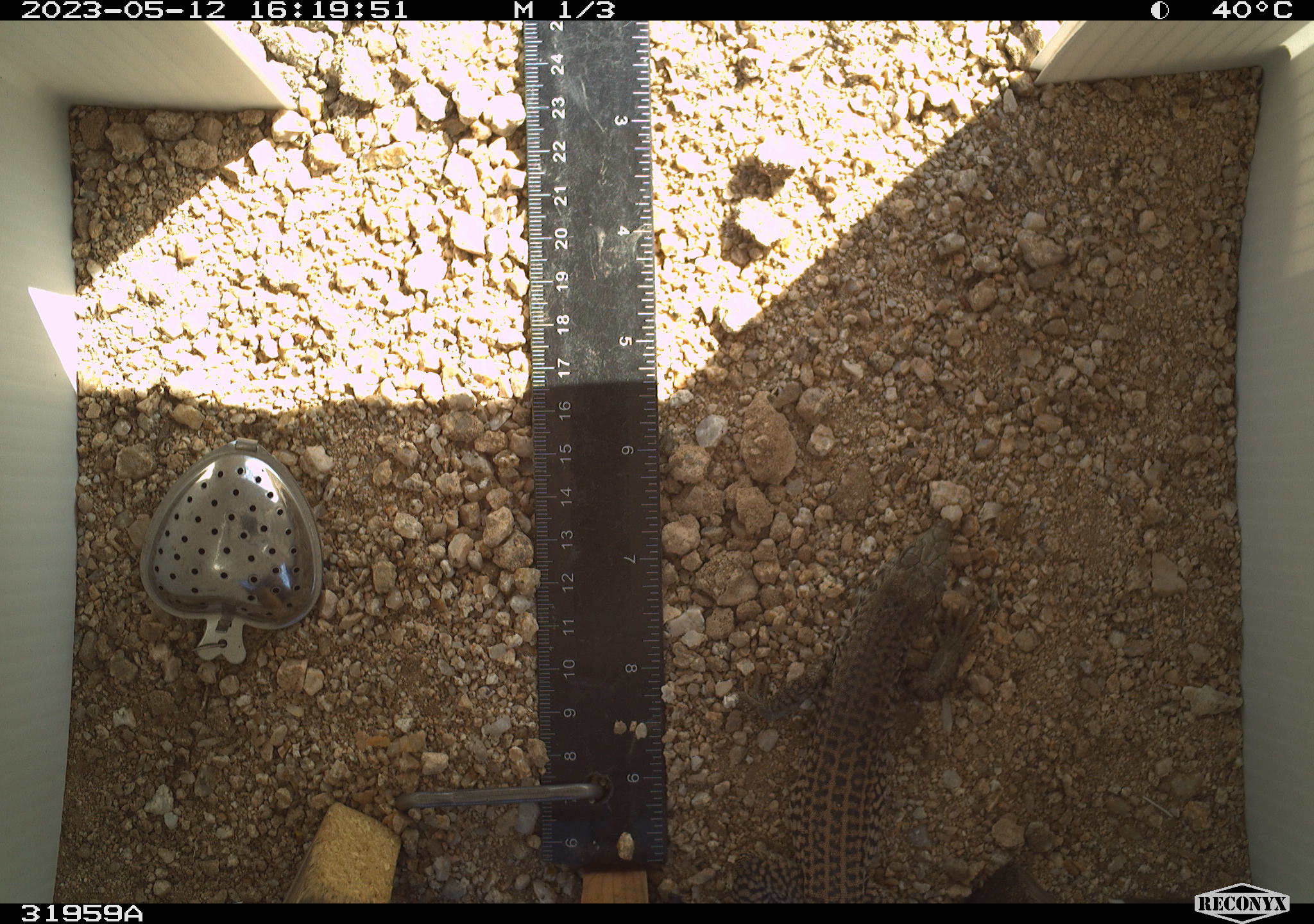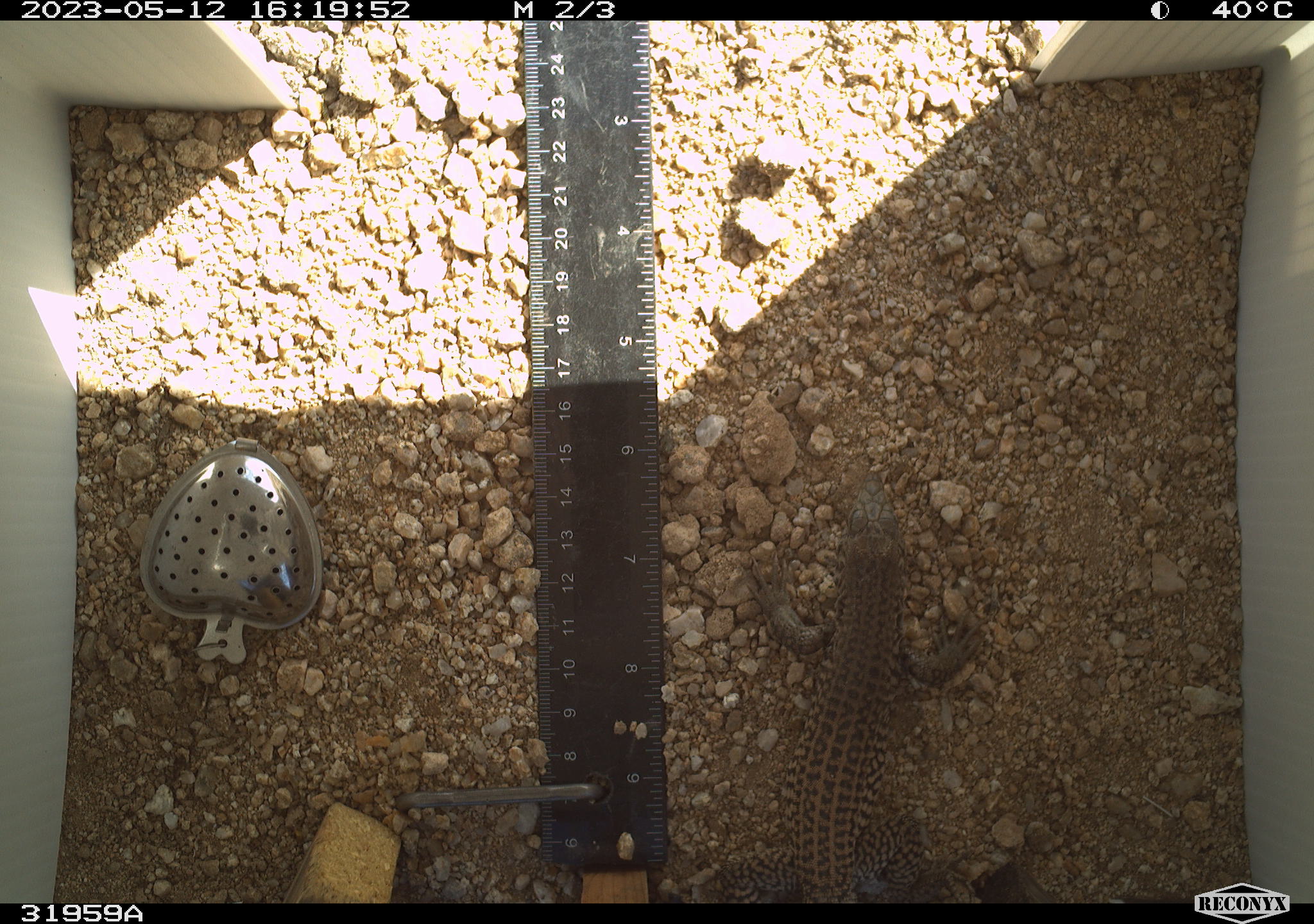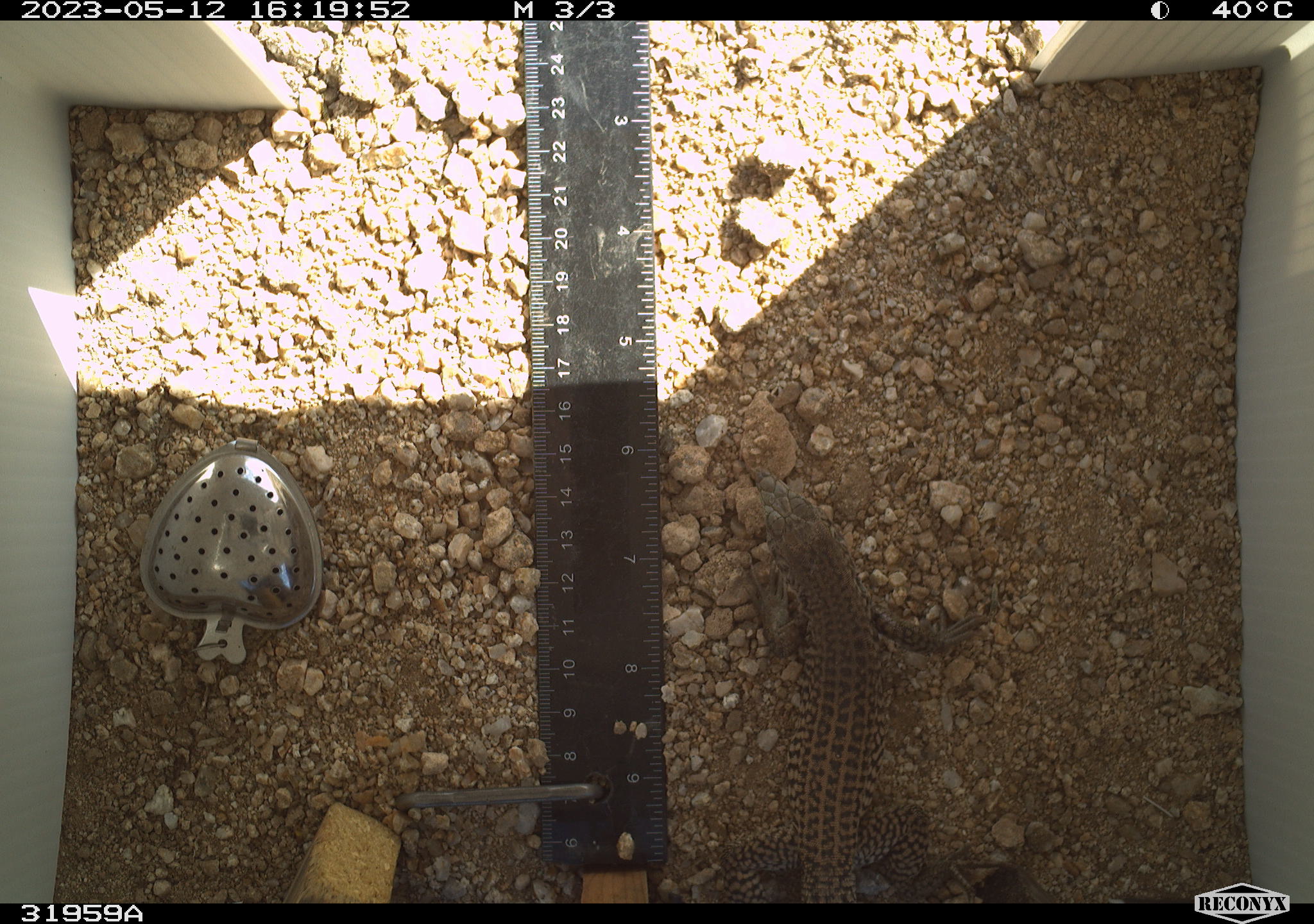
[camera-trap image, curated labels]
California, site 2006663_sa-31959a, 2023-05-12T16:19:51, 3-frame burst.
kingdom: Animalia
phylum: Chordata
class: Reptilia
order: Squamata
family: Teiidae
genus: Aspidoscelis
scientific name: Aspidoscelis tigris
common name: western whiptail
Western whiptail (Aspidoscelis tigris).